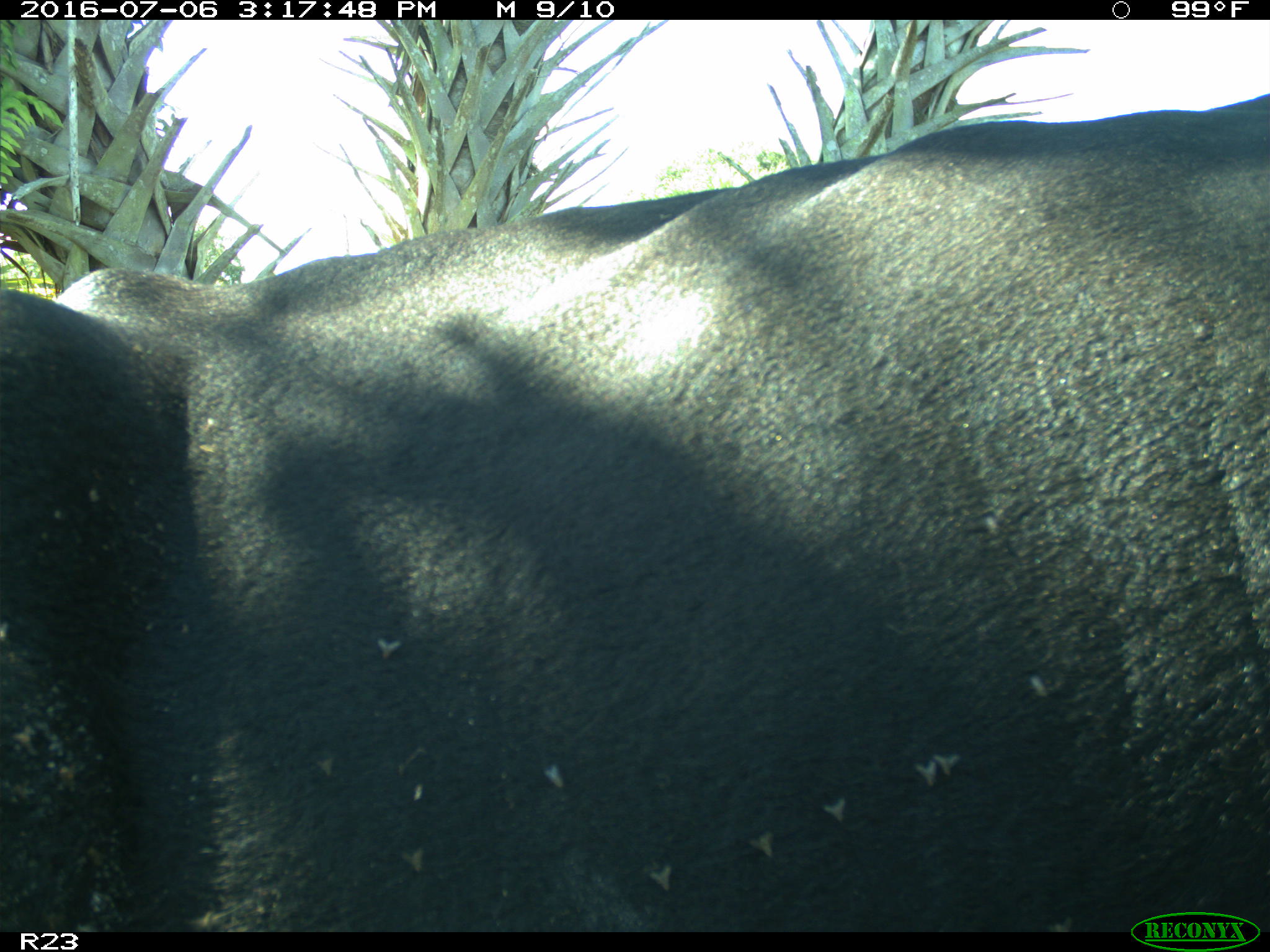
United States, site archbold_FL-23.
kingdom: Animalia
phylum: Chordata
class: Mammalia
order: Artiodactyla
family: Bovidae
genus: Bos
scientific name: Bos taurus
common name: domestic cow